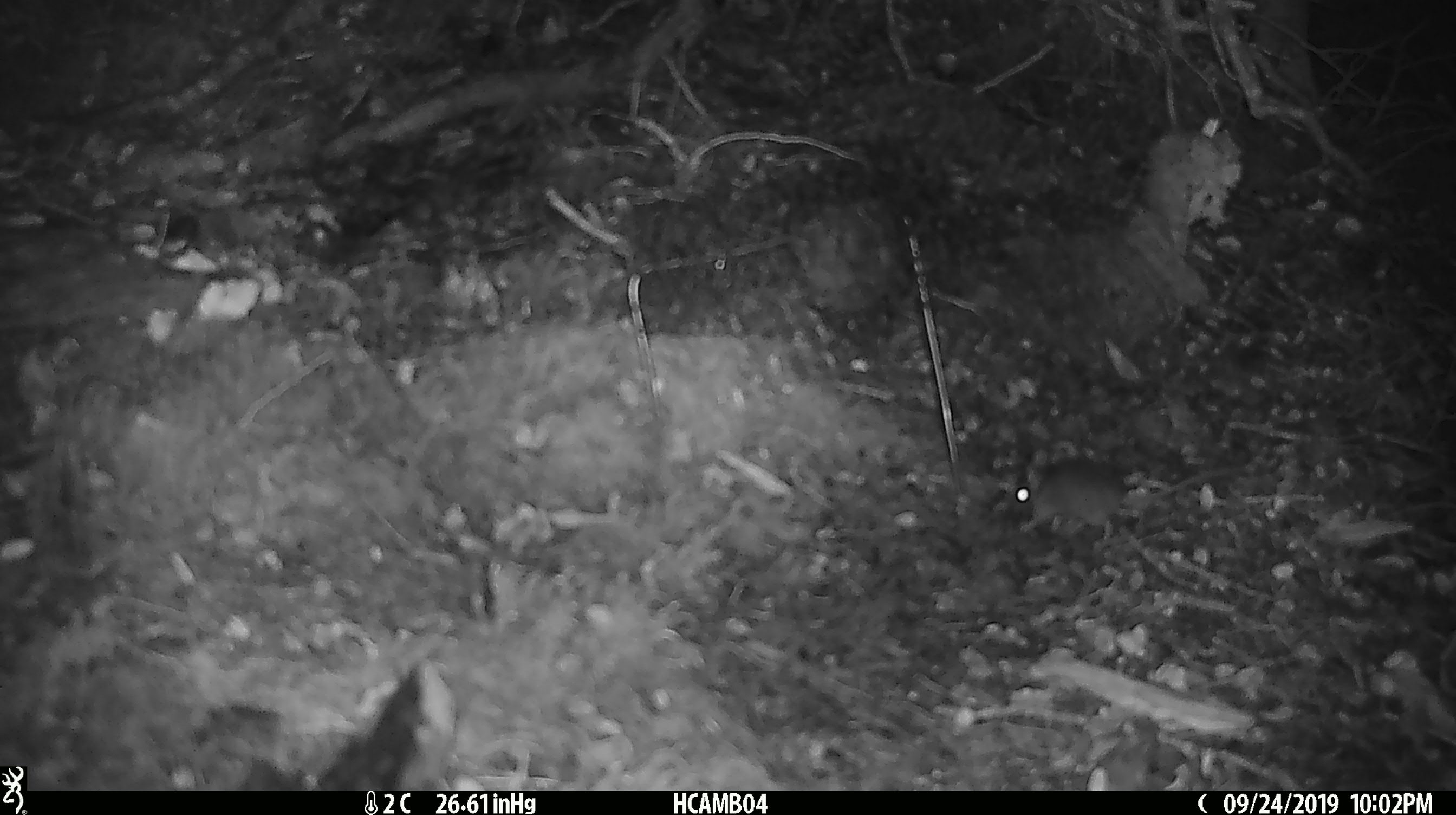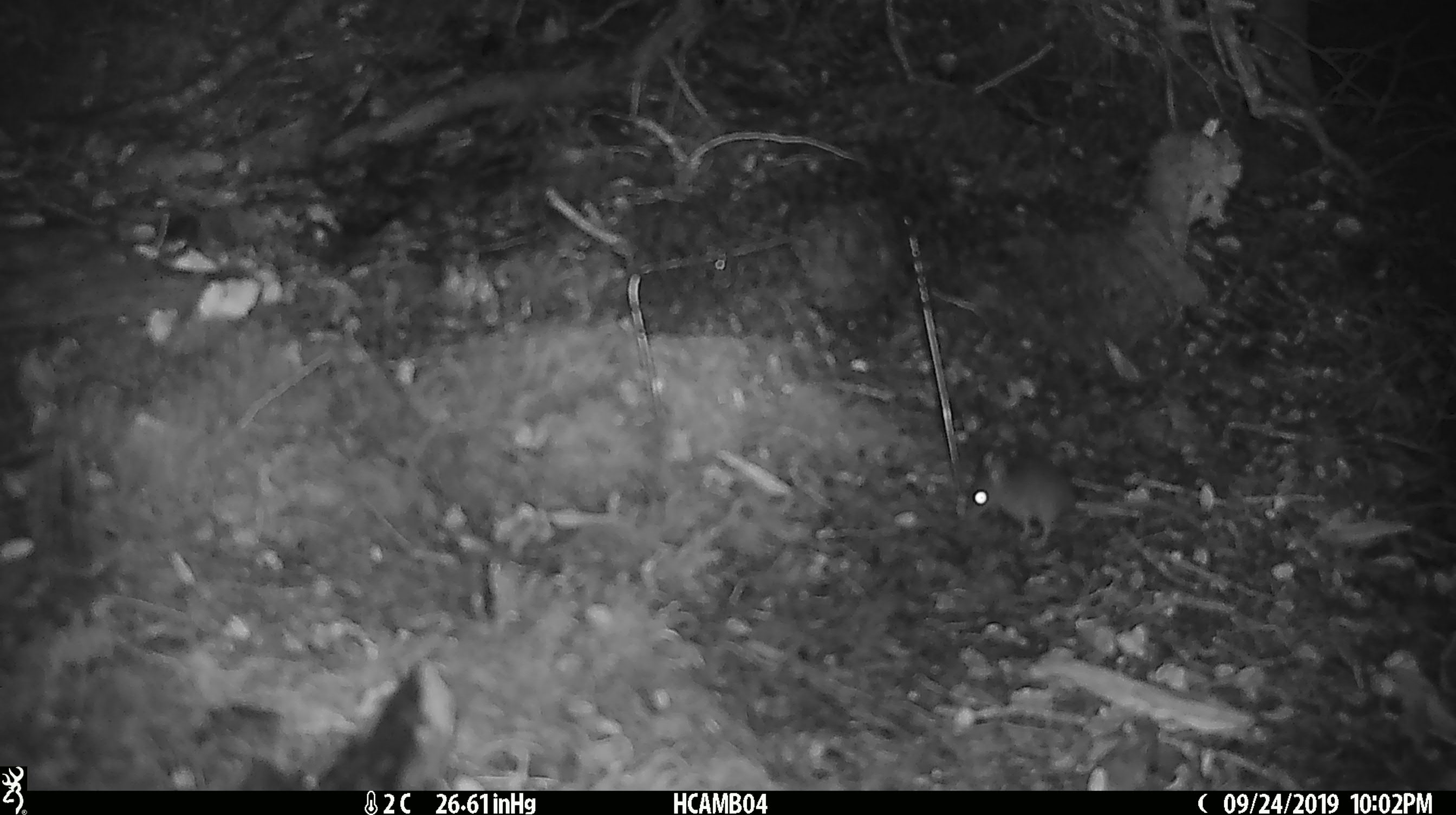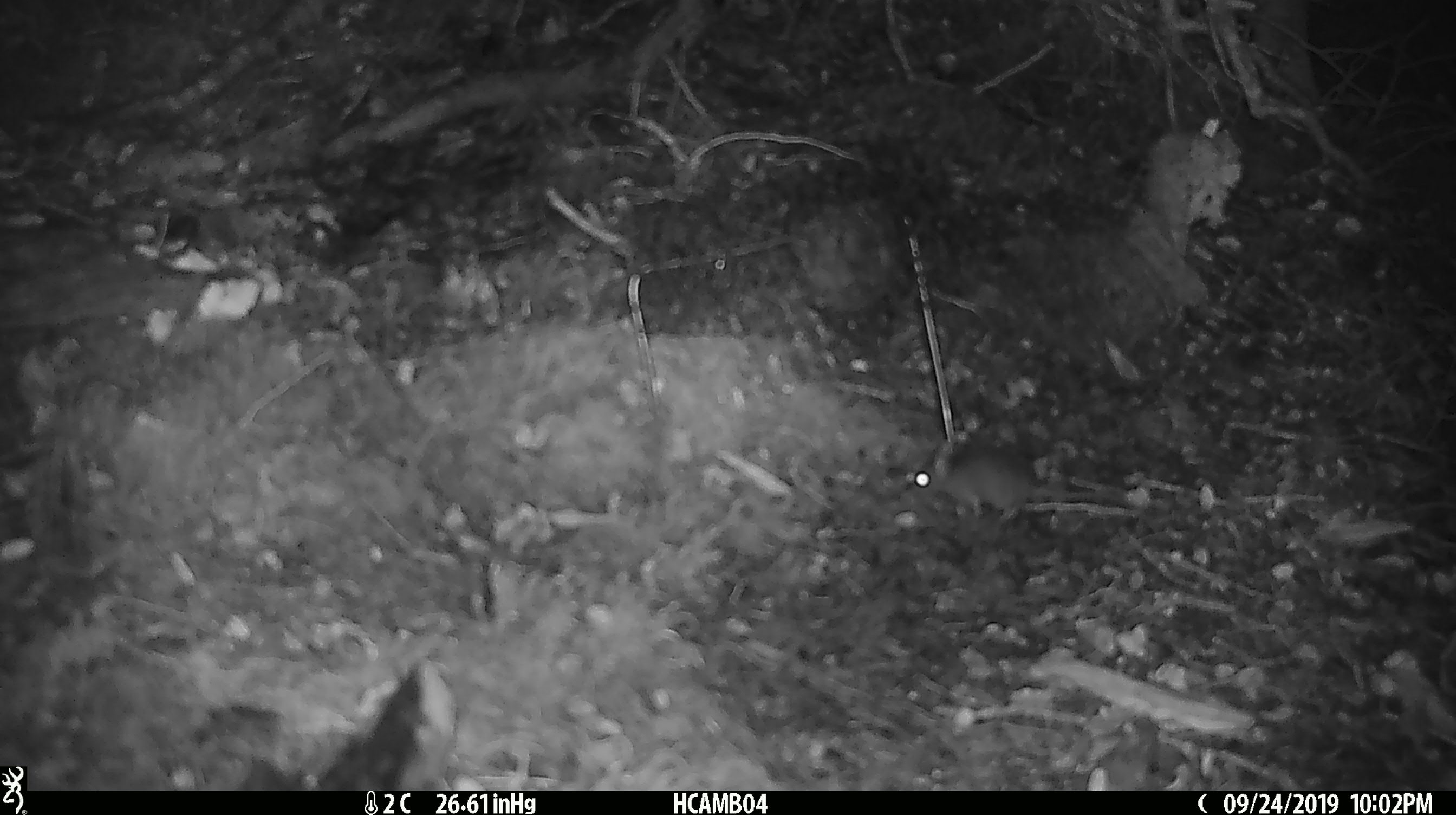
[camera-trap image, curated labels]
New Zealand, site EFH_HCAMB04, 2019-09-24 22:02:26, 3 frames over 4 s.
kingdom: Animalia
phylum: Chordata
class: Mammalia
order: Rodentia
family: Muridae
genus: Mus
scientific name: Mus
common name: mouse